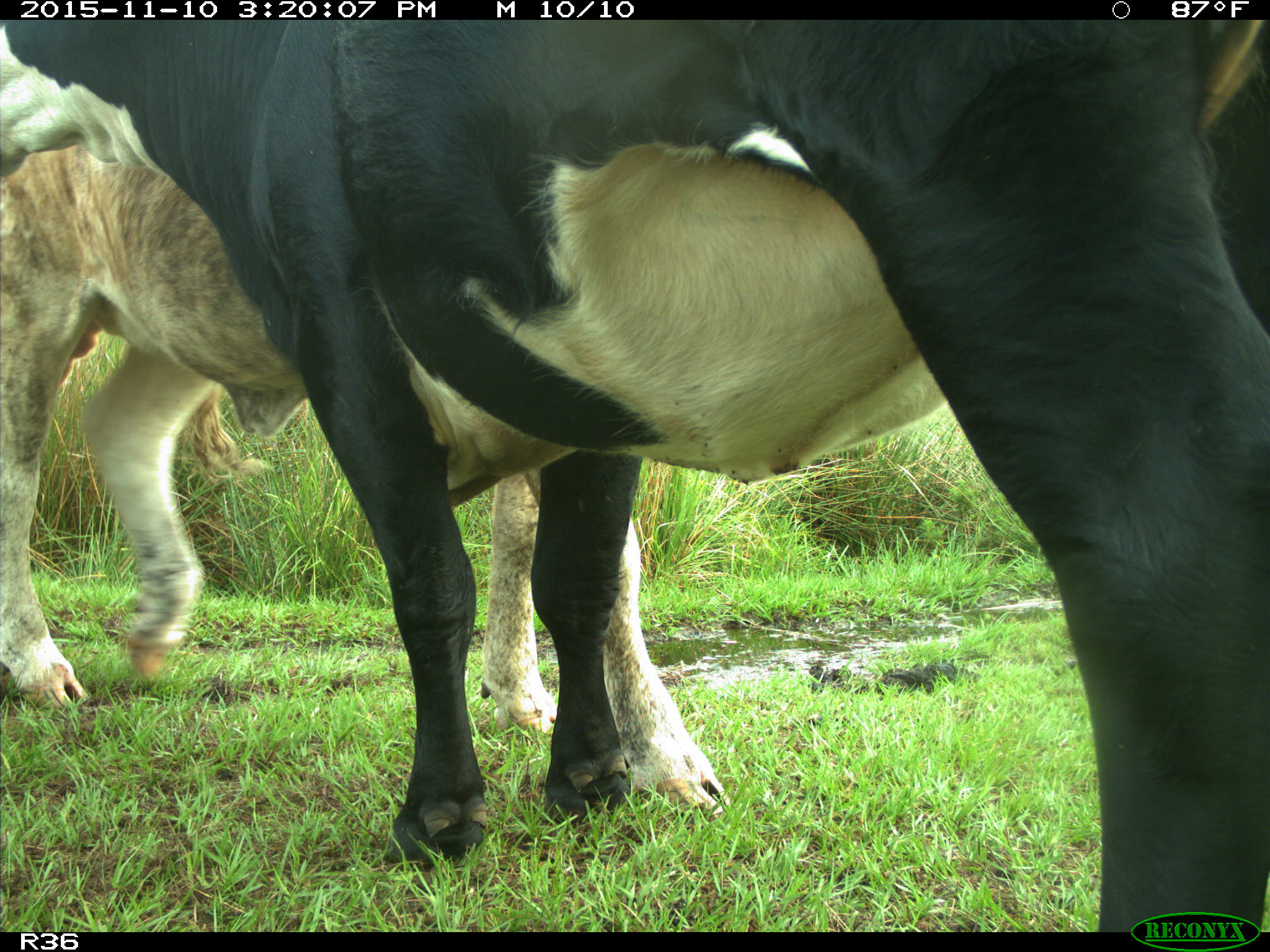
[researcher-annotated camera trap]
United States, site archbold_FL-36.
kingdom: Animalia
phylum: Chordata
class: Mammalia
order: Artiodactyla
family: Bovidae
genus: Bos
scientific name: Bos taurus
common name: domestic cow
Bos taurus (domestic cow).